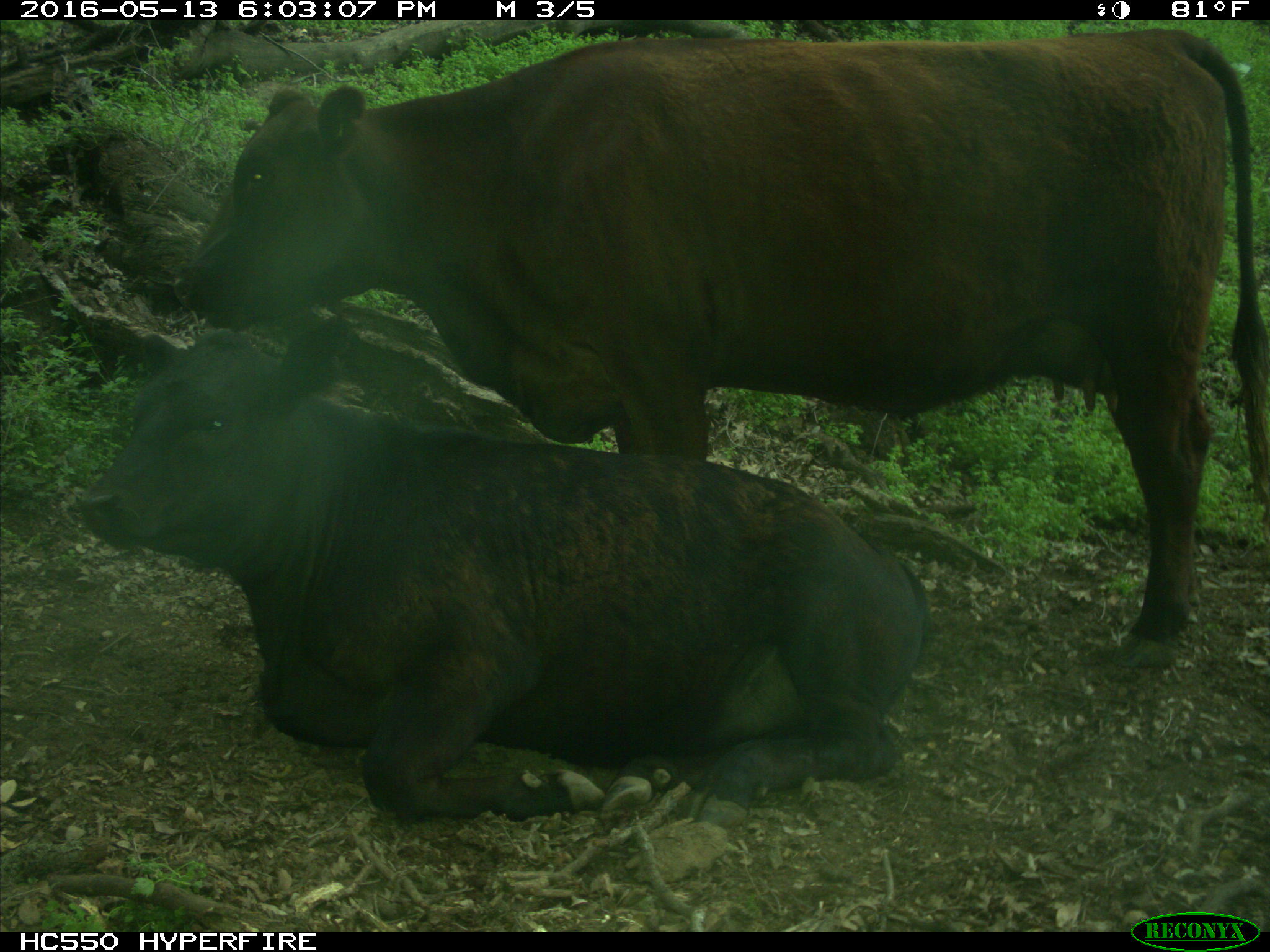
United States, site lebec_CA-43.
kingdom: Animalia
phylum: Chordata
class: Mammalia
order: Artiodactyla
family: Bovidae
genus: Bos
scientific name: Bos taurus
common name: domestic cow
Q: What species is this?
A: Bos taurus (domestic cow).